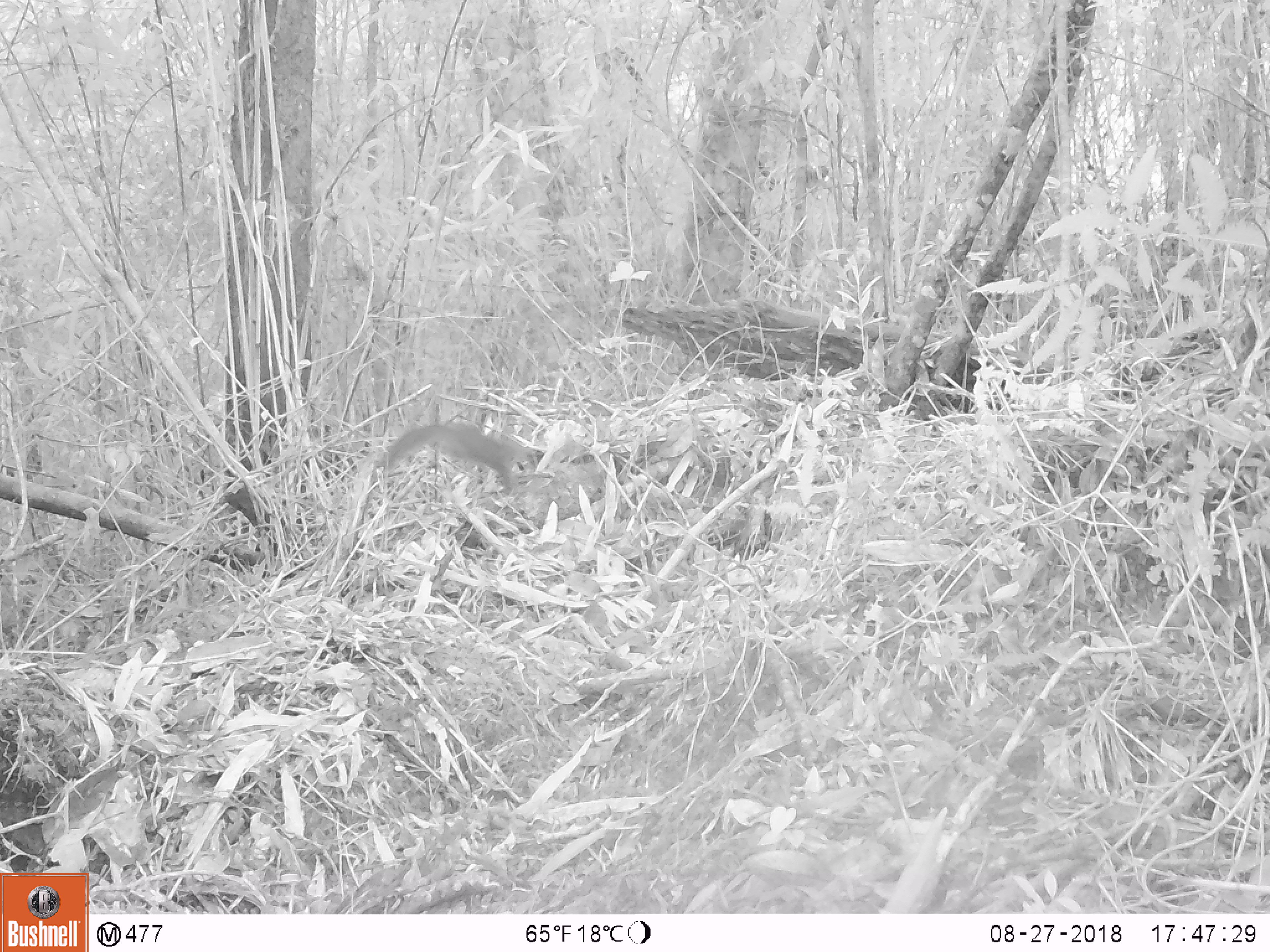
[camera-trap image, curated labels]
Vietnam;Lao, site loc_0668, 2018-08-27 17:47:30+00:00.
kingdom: Animalia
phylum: Chordata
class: Mammalia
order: Rodentia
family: Sciuridae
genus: Dremomys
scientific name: Dremomys rufigenis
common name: red-cheeked squirrel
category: red cheeked squirrel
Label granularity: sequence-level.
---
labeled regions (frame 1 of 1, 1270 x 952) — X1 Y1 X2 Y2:
red cheeked squirrel: 384 420 538 496